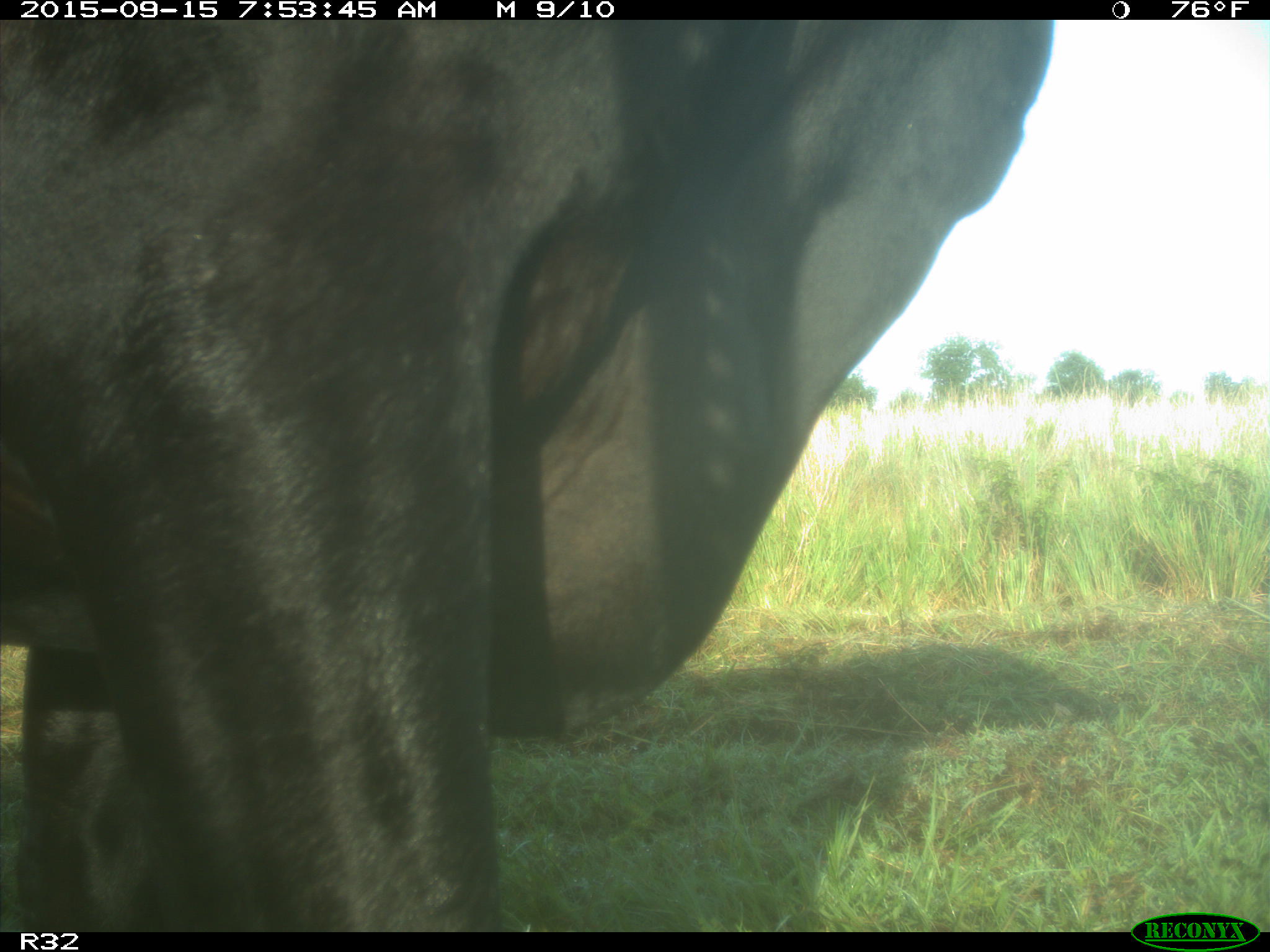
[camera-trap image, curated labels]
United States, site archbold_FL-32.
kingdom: Animalia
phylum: Chordata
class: Mammalia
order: Artiodactyla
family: Bovidae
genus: Bos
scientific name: Bos taurus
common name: domestic cow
Bos taurus (domestic cow).